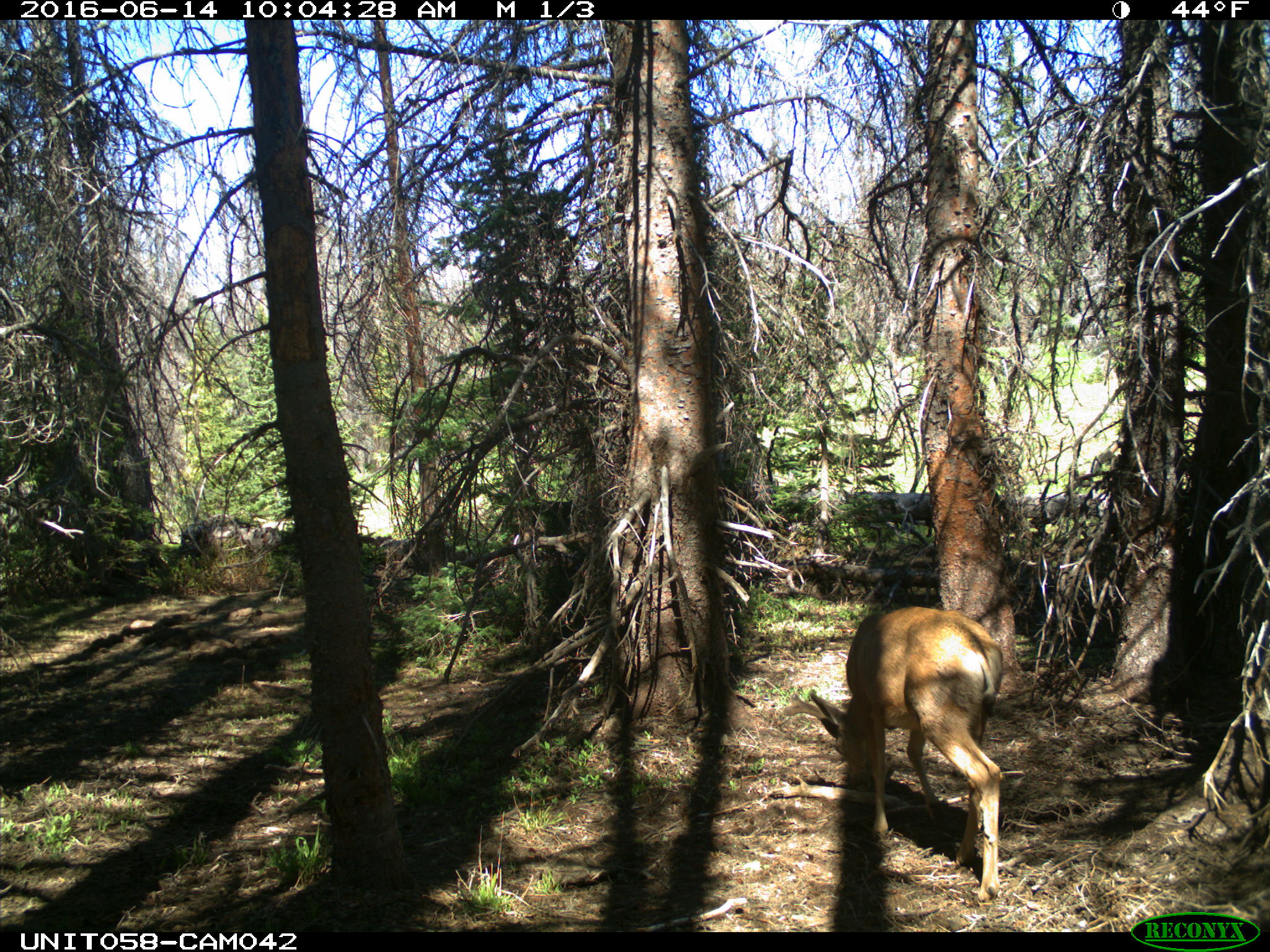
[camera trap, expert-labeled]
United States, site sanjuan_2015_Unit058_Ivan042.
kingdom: Animalia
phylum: Chordata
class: Mammalia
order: Artiodactyla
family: Cervidae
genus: Odocoileus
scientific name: Odocoileus hemionus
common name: mule deer